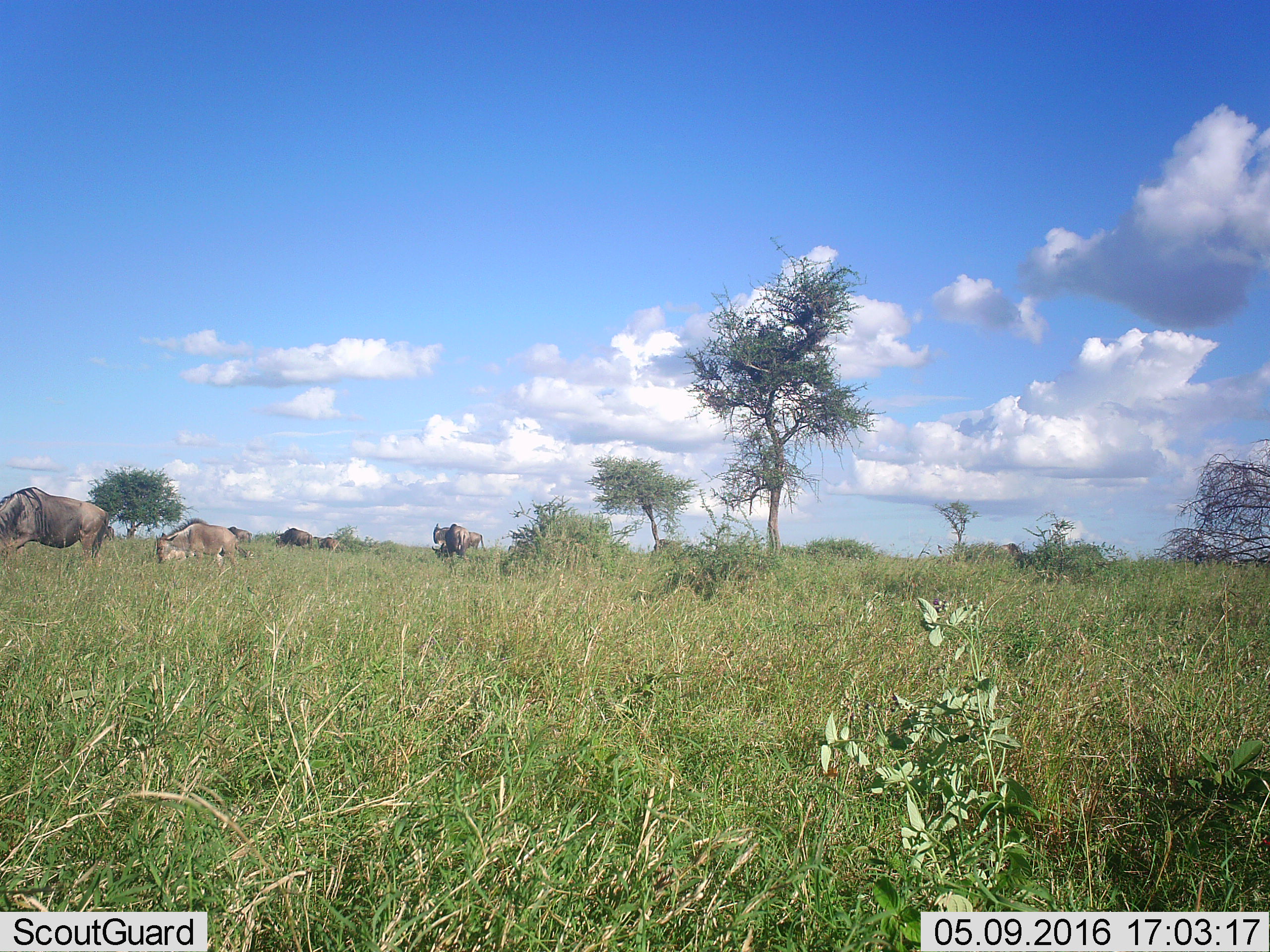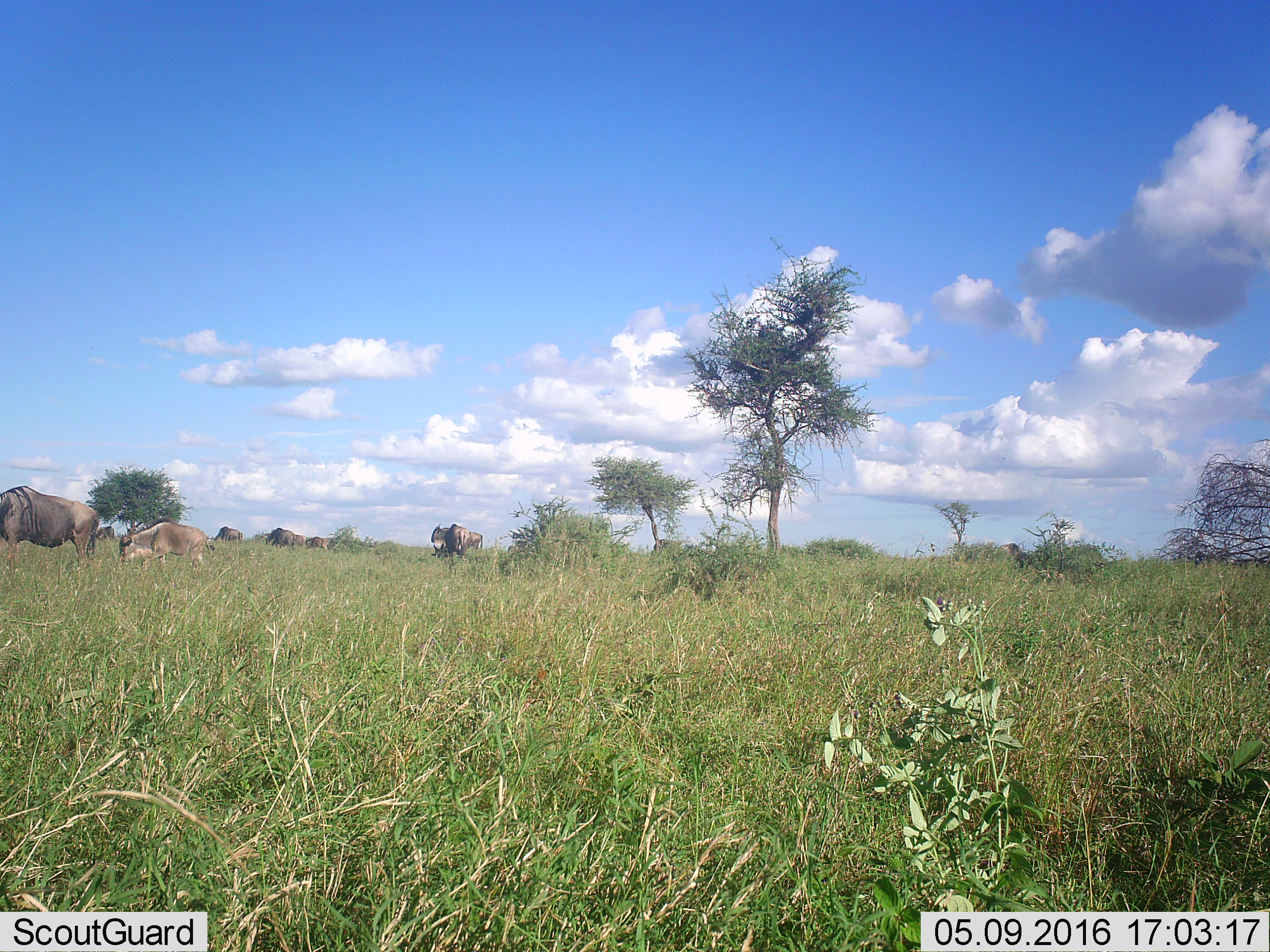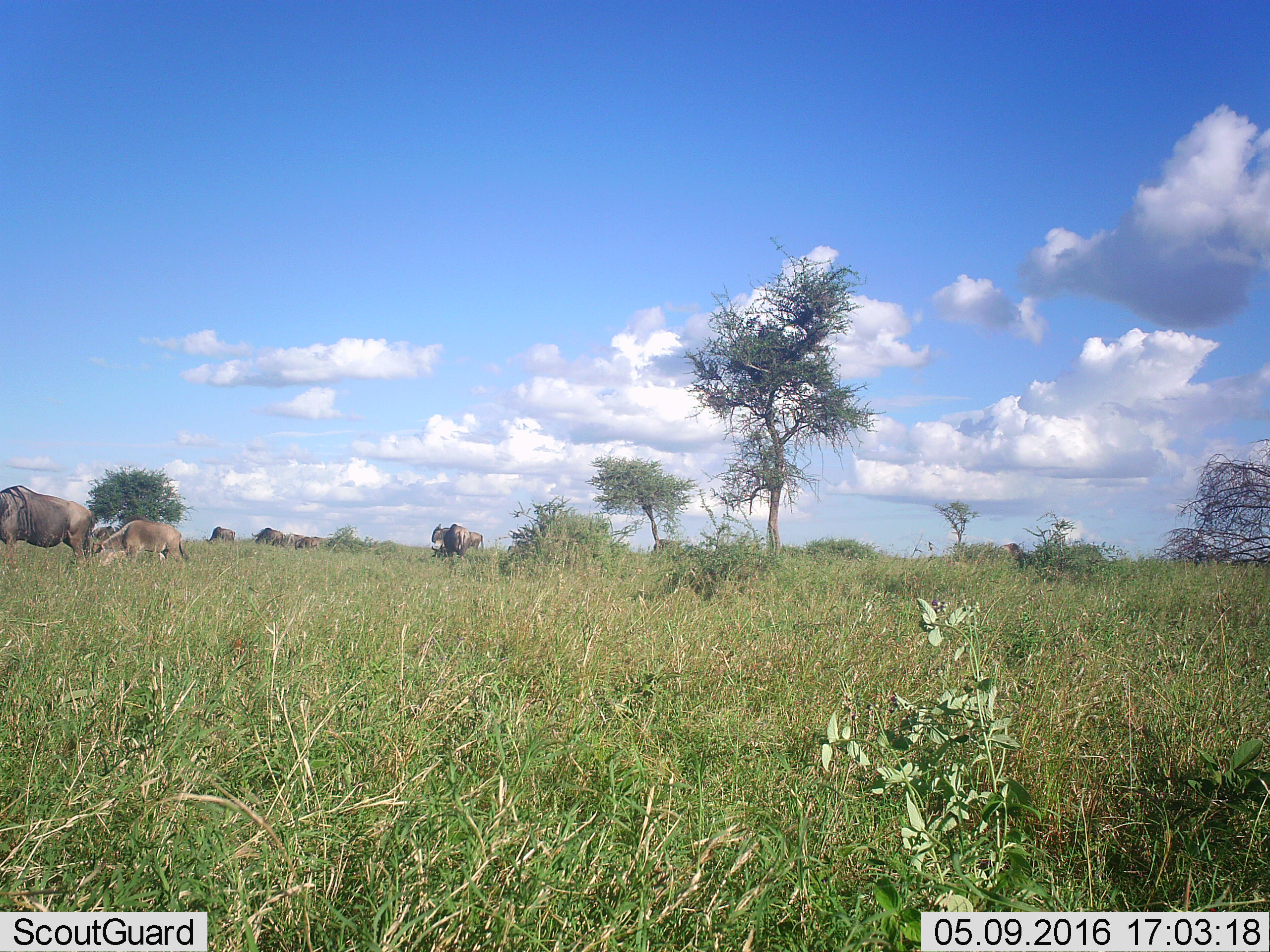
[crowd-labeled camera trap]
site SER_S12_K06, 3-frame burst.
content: unidentified animal